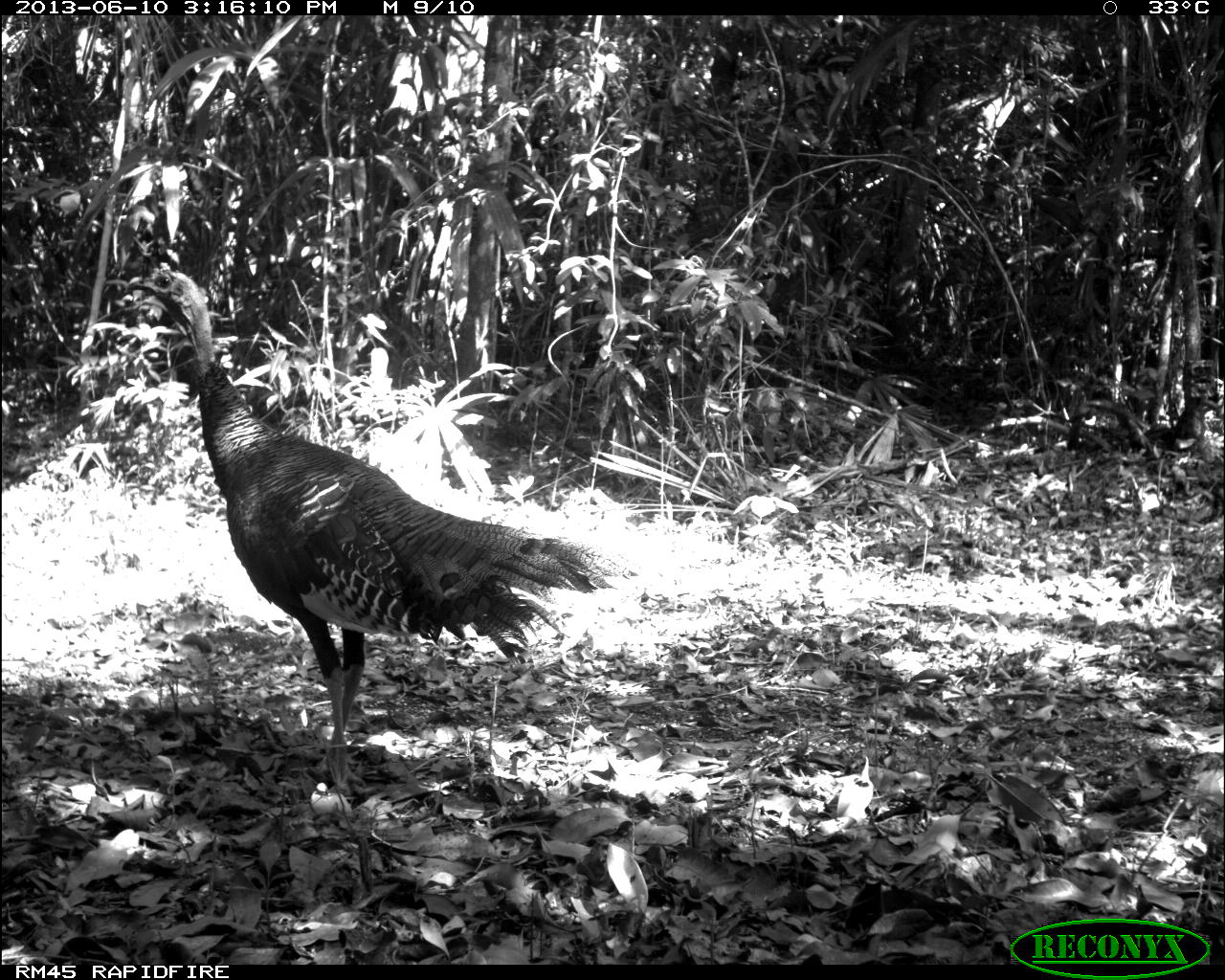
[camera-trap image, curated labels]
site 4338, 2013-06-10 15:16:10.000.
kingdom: Animalia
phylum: Chordata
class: Aves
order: Galliformes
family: Phasianidae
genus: Meleagris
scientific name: Meleagris ocellata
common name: ocellated turkey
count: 1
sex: male